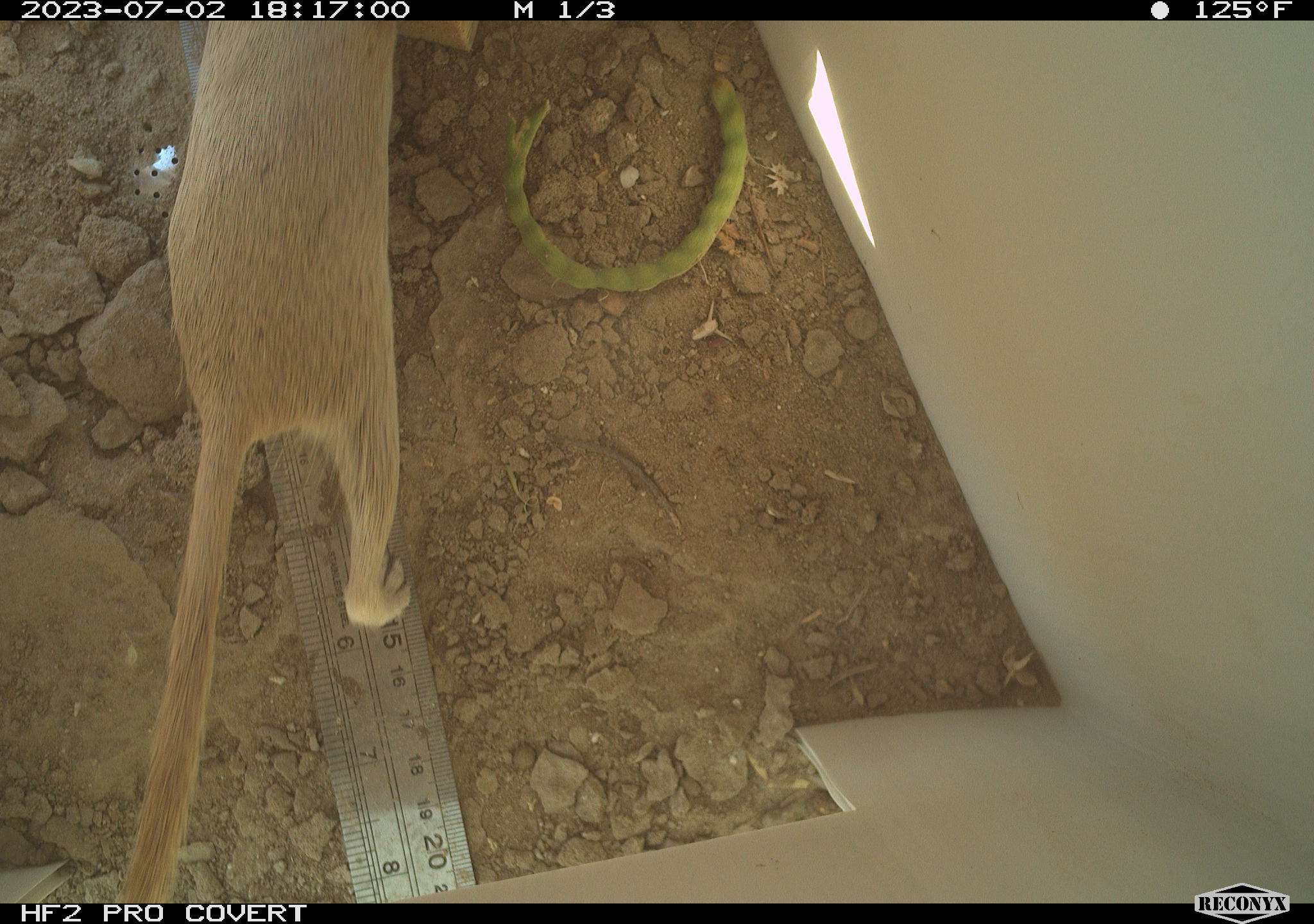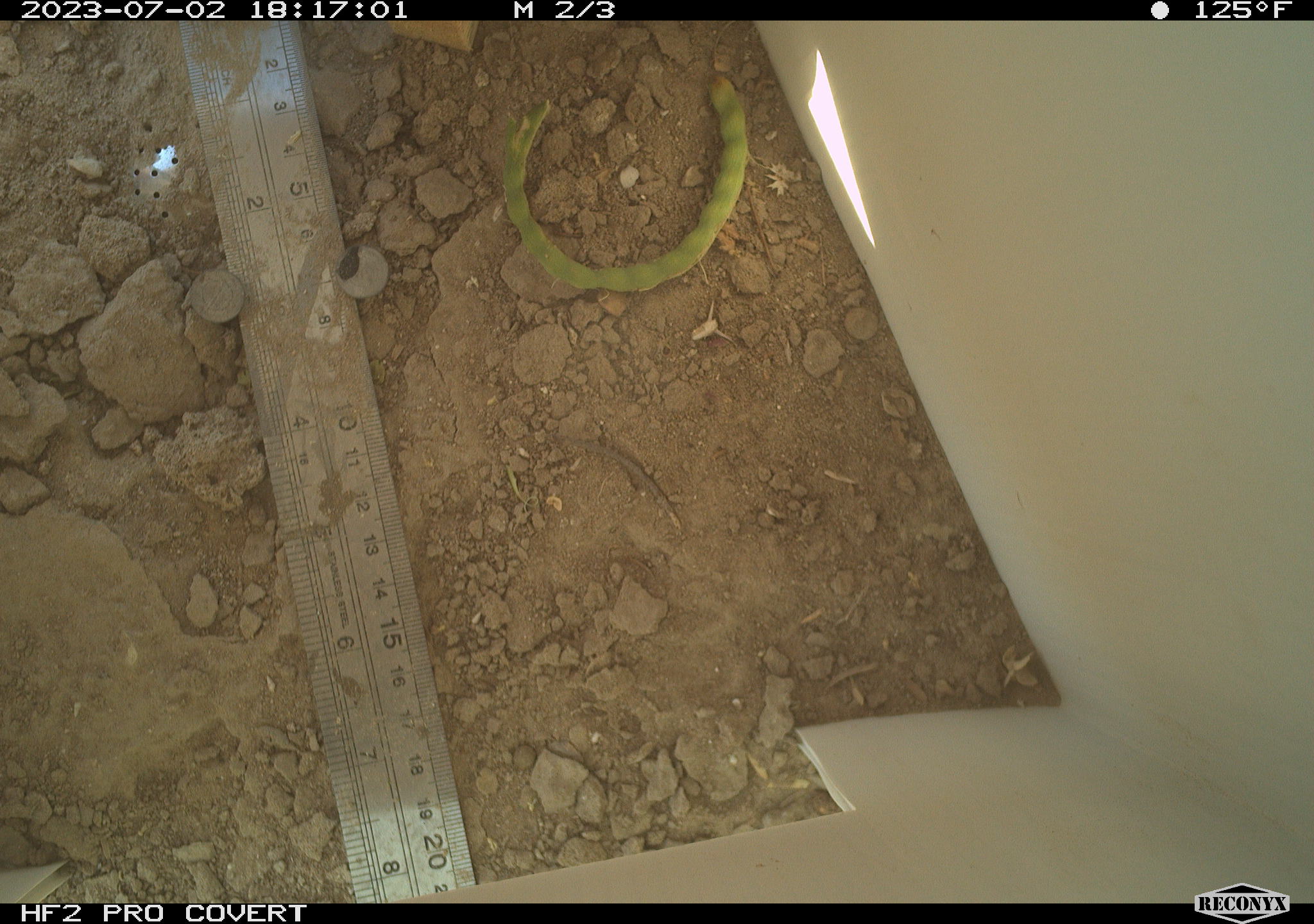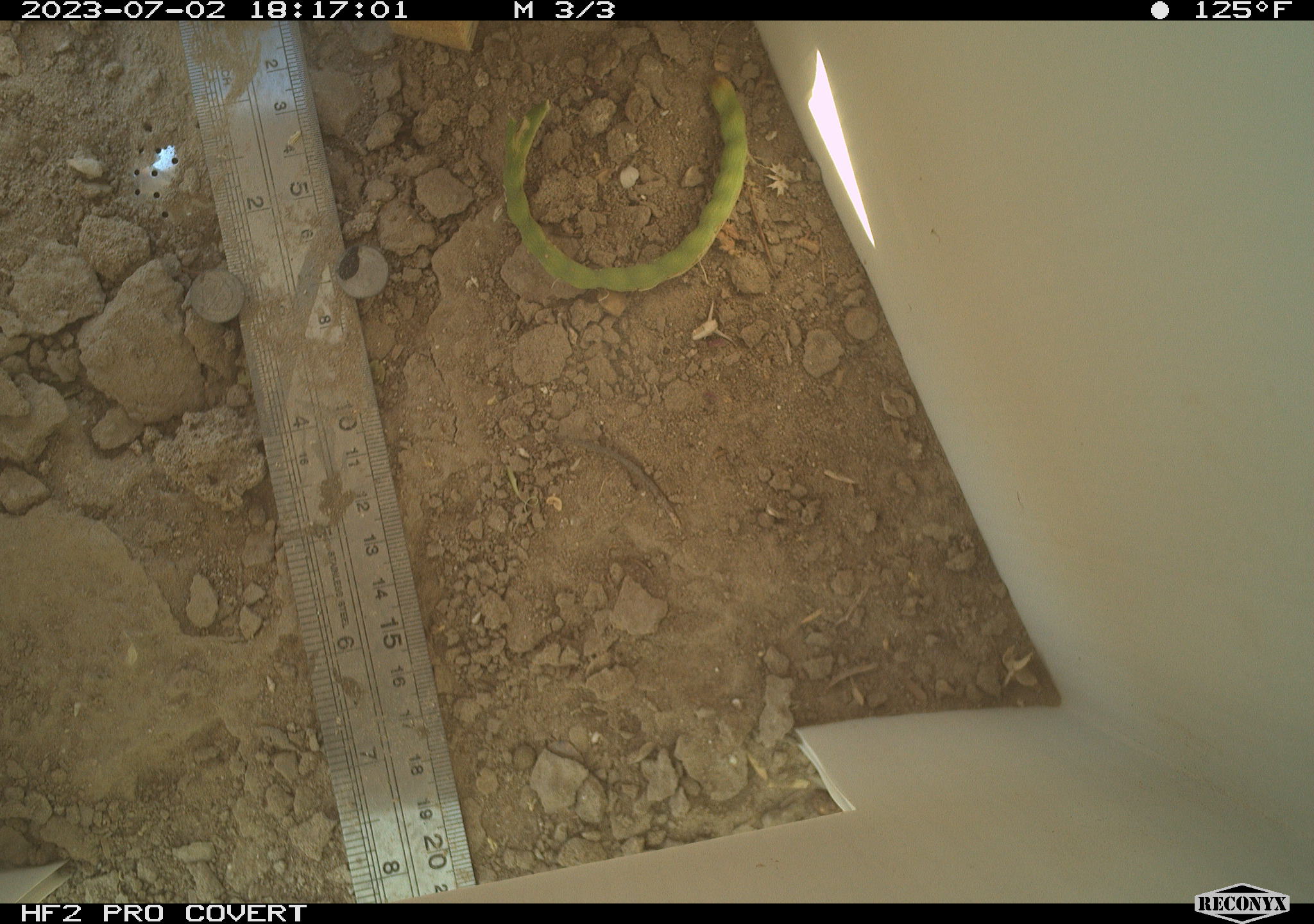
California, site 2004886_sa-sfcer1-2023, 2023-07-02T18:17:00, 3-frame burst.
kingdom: Animalia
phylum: Chordata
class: Mammalia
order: Rodentia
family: Sciuridae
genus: Xerospermophilus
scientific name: Xerospermophilus tereticaudus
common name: round-tailed ground squirrel